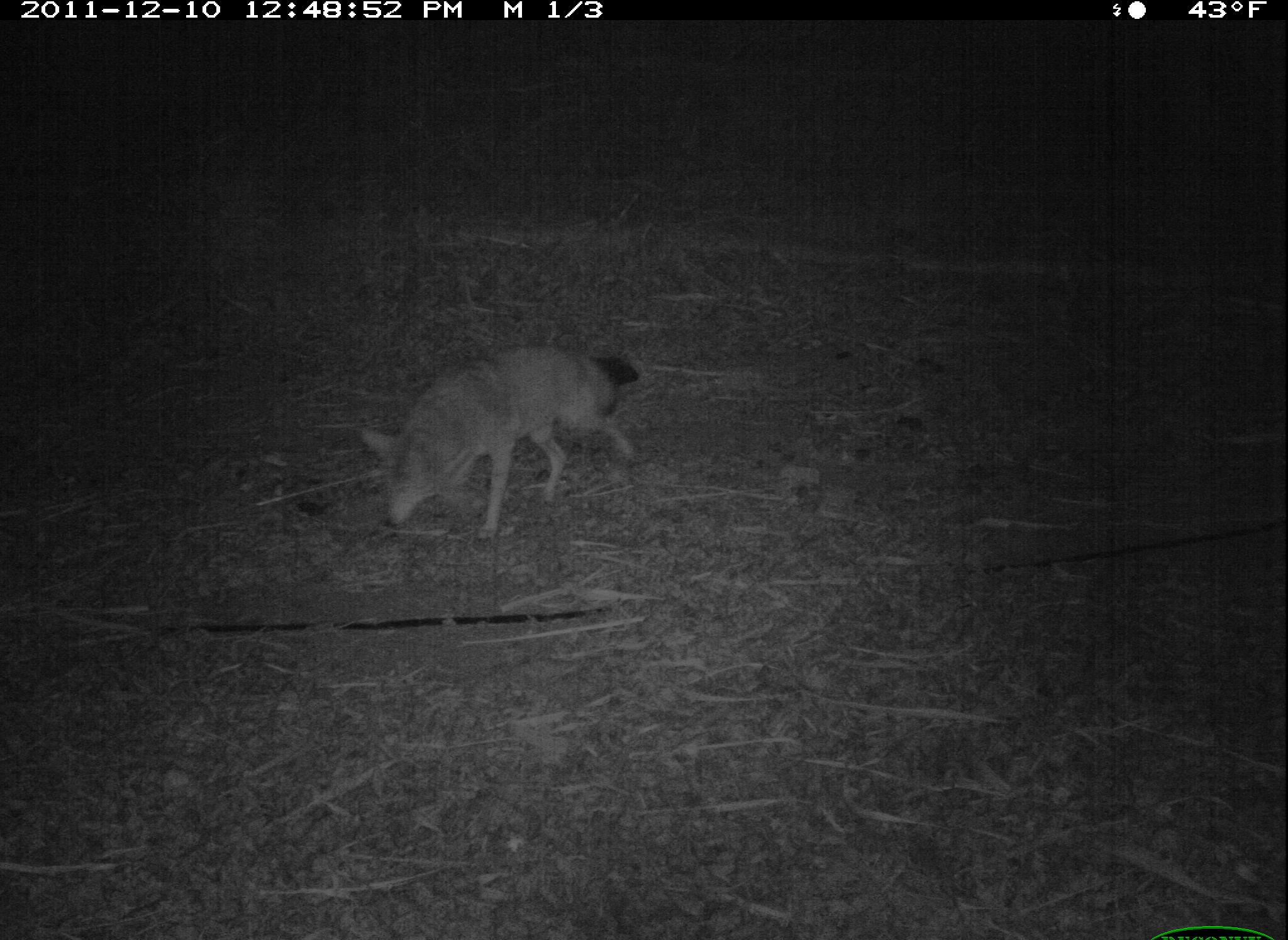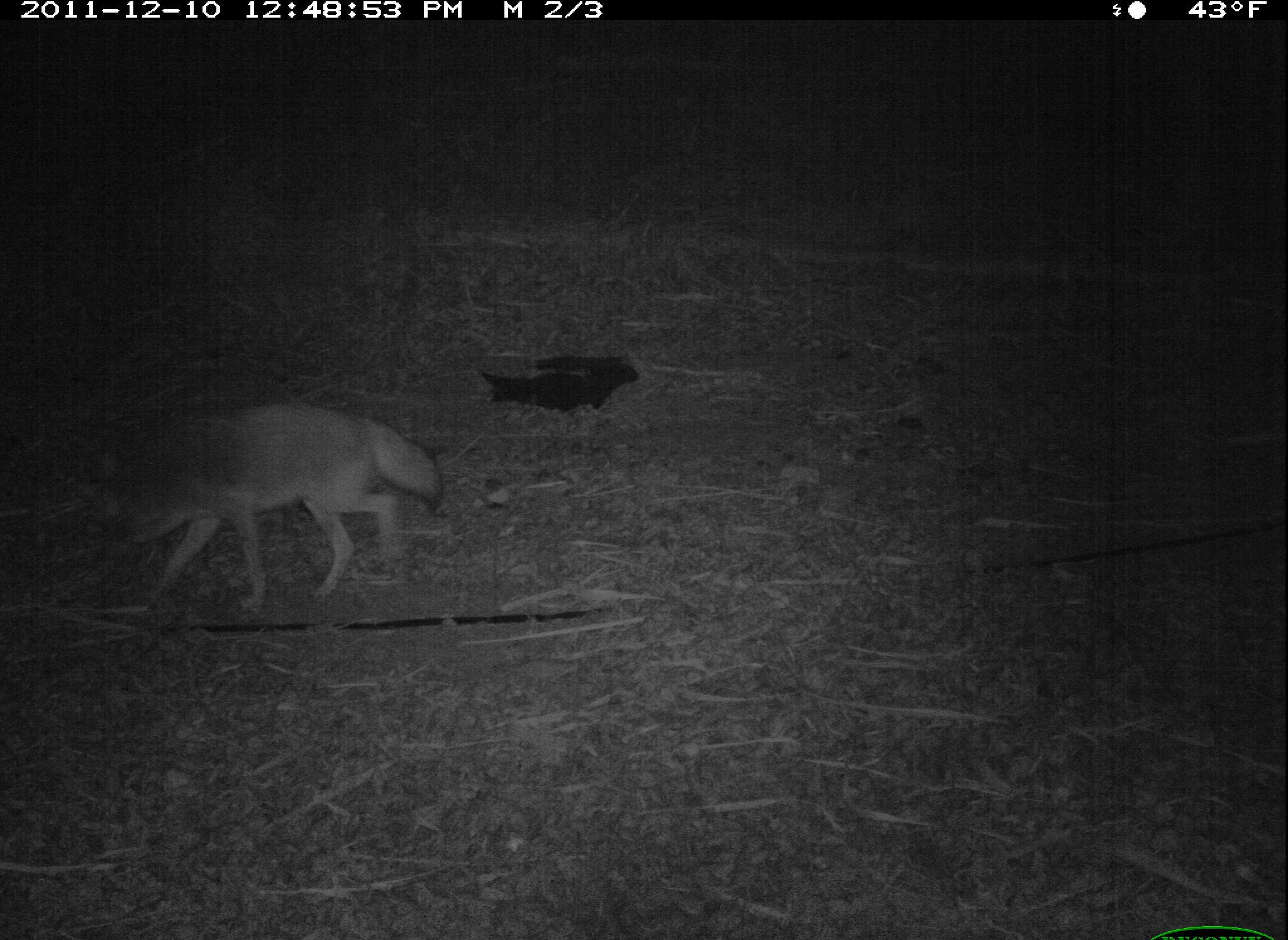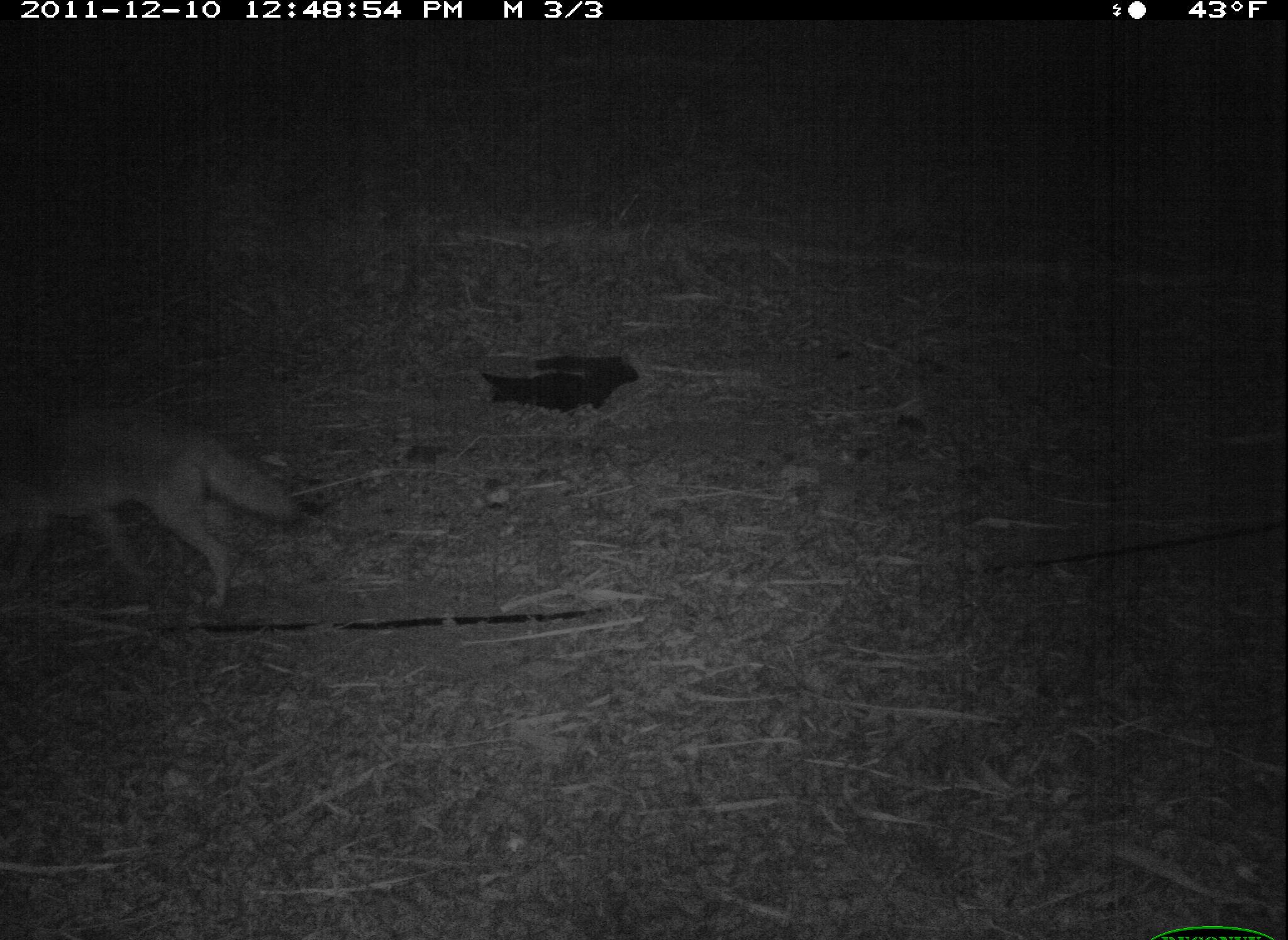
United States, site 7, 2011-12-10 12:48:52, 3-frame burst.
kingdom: Animalia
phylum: Chordata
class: Mammalia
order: Carnivora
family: Canidae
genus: Canis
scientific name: Canis latrans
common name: coyote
Coyote (Canis latrans).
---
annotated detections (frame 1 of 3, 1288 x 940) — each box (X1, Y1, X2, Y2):
coyote: (361, 333, 655, 546)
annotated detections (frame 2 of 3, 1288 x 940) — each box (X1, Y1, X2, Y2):
coyote: (90, 395, 452, 620)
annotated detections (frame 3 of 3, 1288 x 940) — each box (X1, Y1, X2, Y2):
coyote: (13, 370, 298, 638)